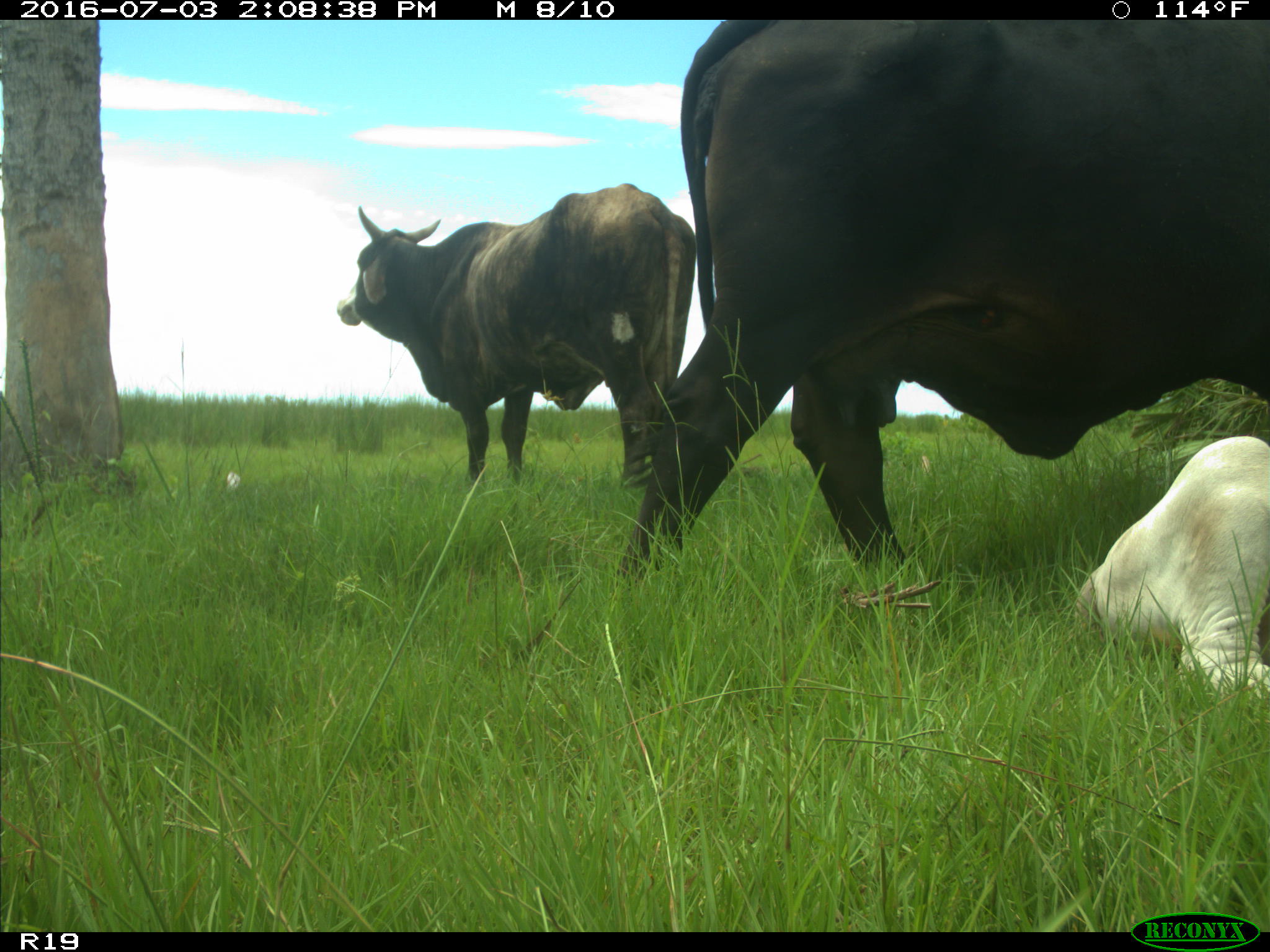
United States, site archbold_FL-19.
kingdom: Animalia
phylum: Chordata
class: Mammalia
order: Artiodactyla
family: Bovidae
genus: Bos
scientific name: Bos taurus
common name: domestic cow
Bos taurus (domestic cow).